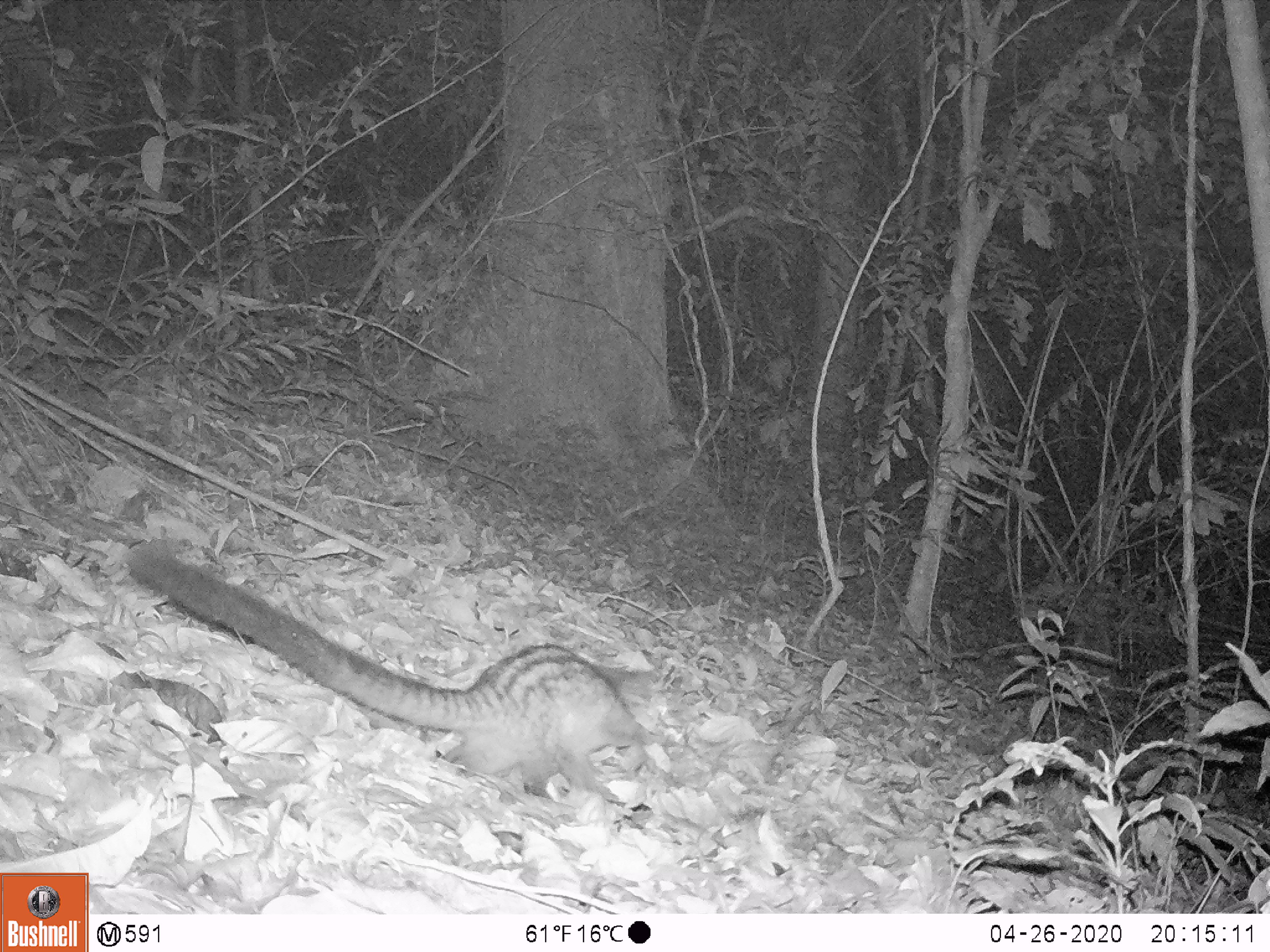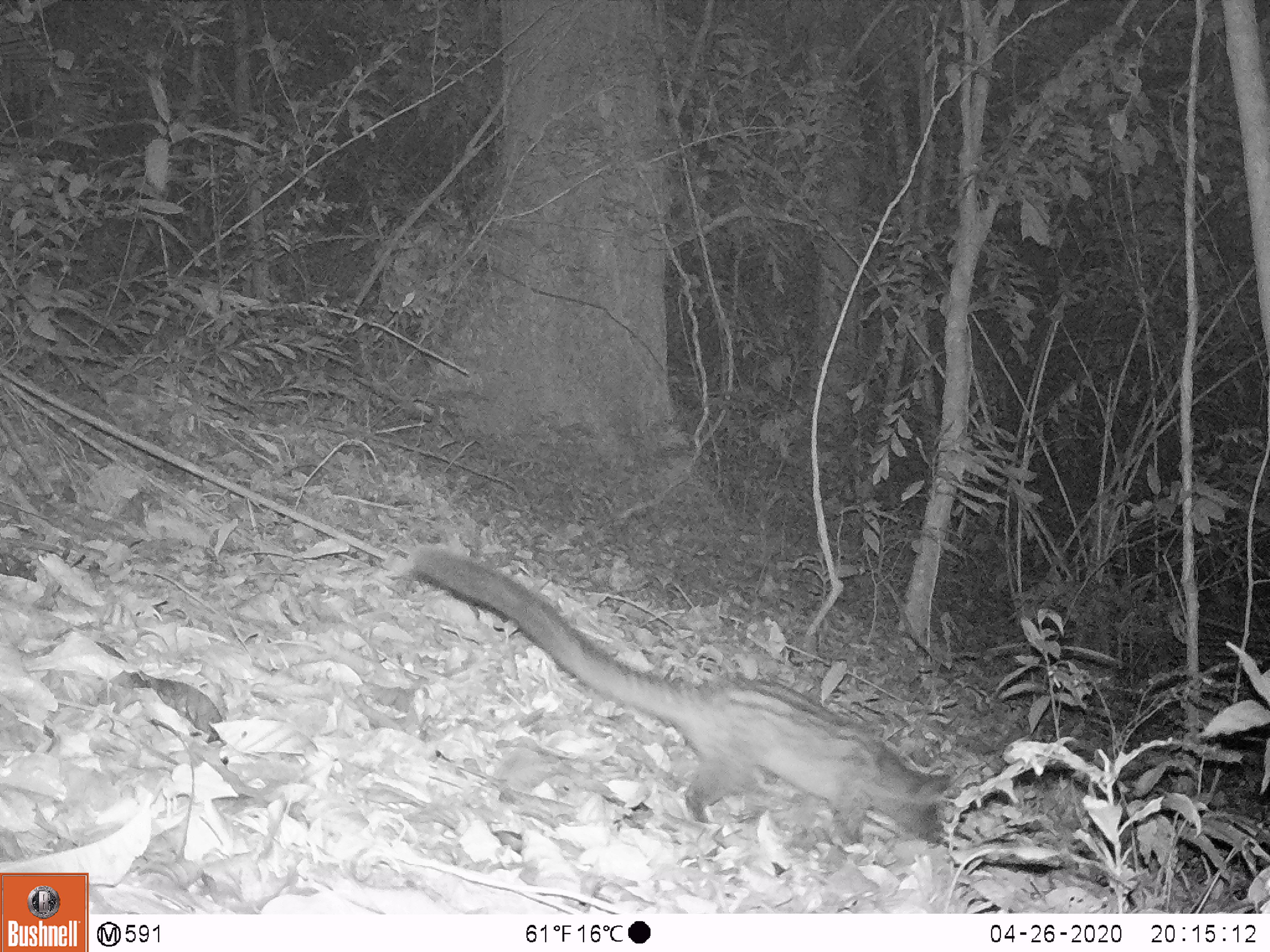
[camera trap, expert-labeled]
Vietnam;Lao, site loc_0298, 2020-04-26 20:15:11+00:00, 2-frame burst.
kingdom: Animalia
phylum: Chordata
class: Mammalia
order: Carnivora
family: Viverridae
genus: Paradoxurus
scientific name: Paradoxurus hermaphroditus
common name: common palm civet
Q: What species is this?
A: Common palm civet (Paradoxurus hermaphroditus).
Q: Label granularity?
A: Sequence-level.